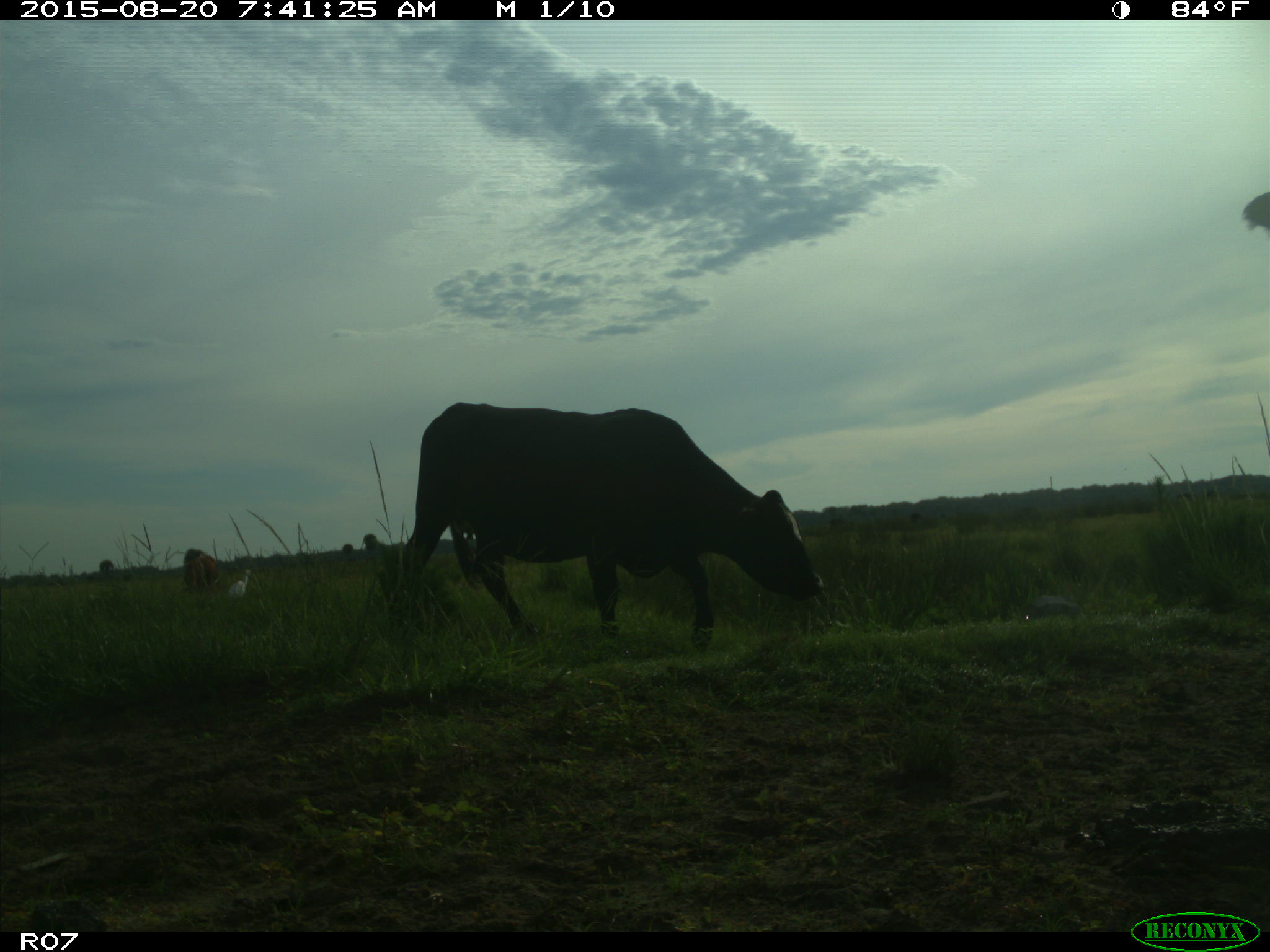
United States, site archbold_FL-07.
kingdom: Animalia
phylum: Chordata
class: Mammalia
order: Artiodactyla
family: Bovidae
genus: Bos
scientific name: Bos taurus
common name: domestic cow